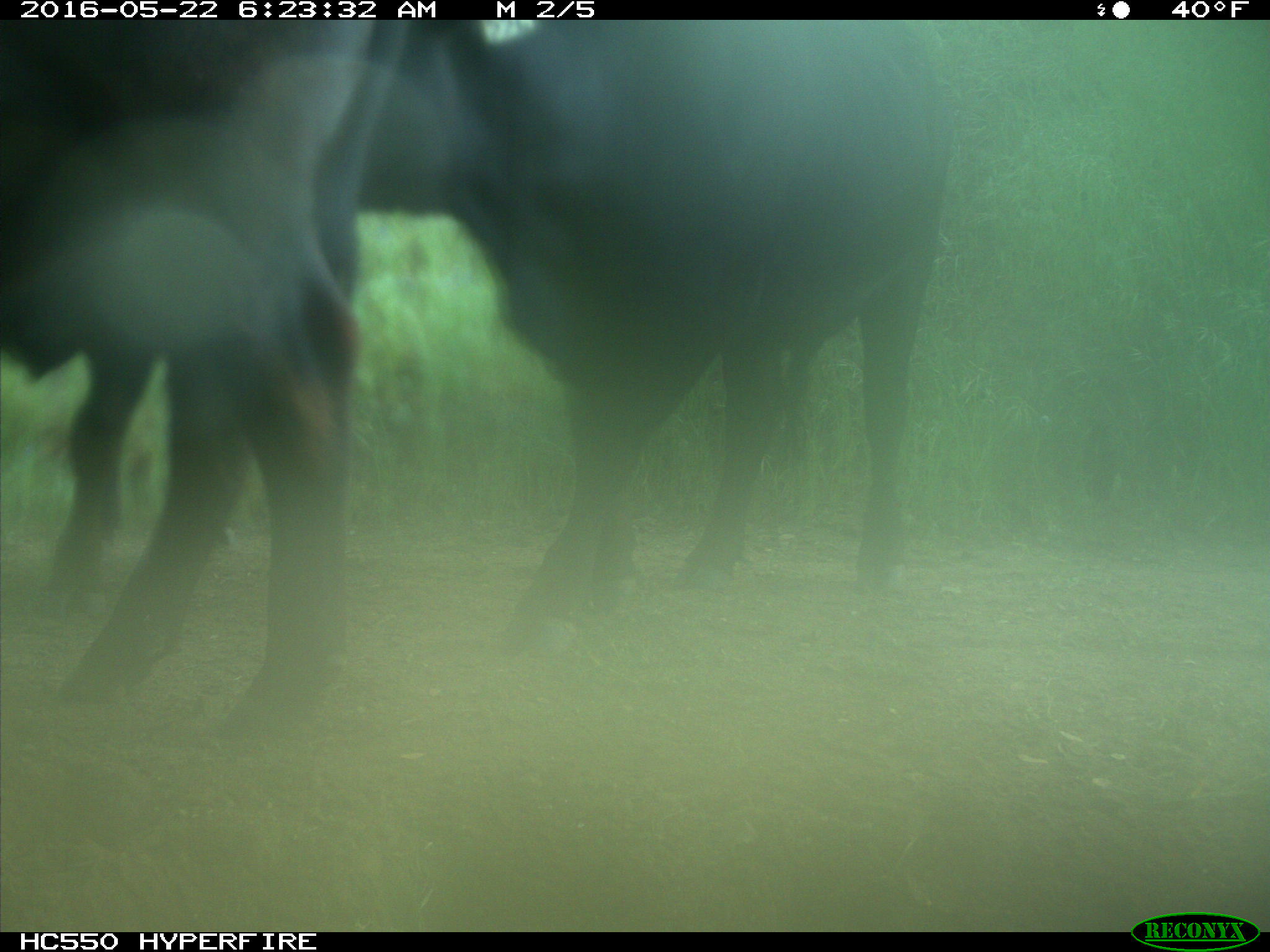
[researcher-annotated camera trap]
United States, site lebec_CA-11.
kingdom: Animalia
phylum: Chordata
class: Mammalia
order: Artiodactyla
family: Bovidae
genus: Bos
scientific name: Bos taurus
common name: domestic cow